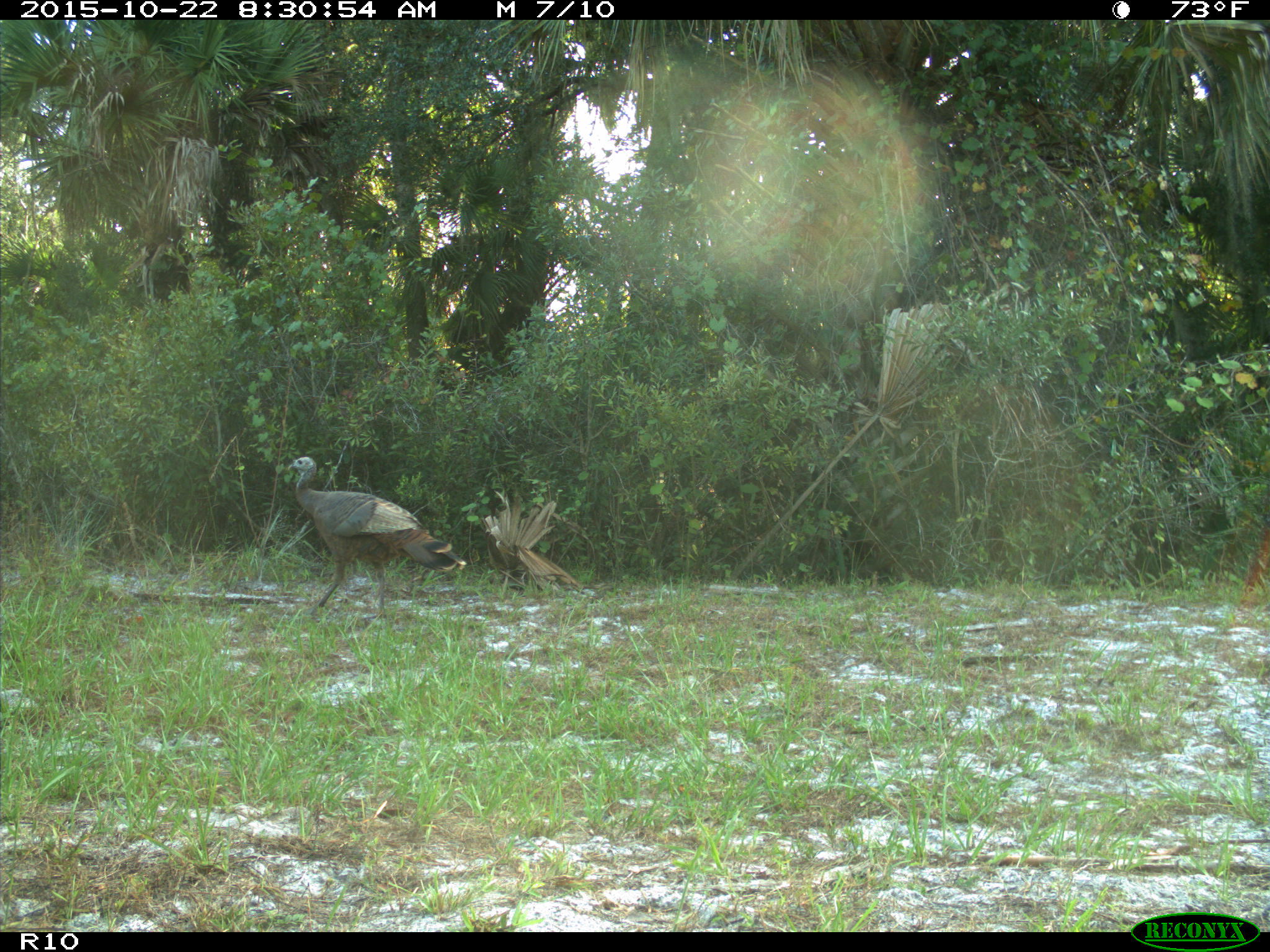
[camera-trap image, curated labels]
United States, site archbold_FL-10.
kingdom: Animalia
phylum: Chordata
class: Aves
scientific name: Aves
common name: birds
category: unidentified bird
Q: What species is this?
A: Unidentified bird (birds) (Aves).